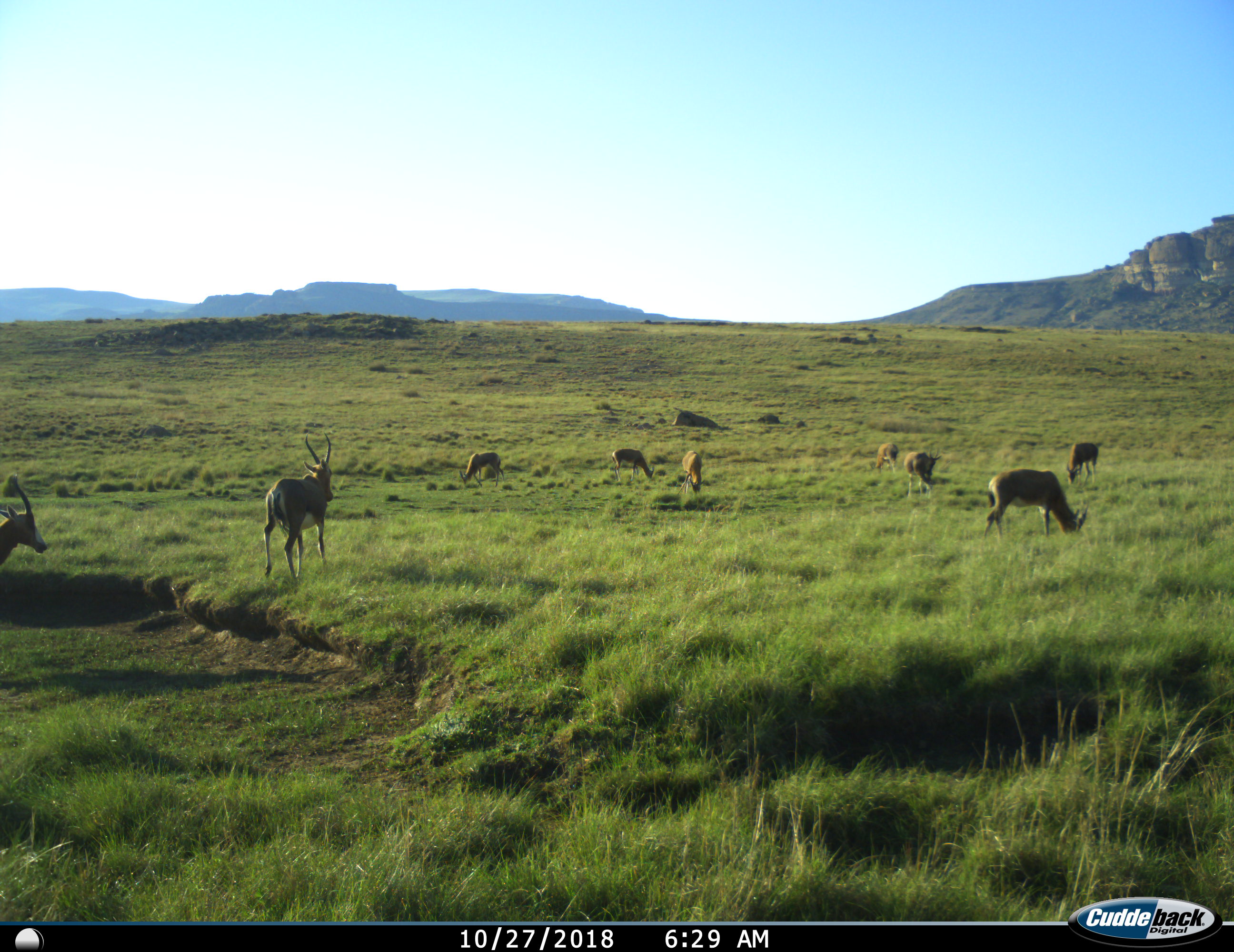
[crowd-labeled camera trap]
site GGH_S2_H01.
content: unidentified animal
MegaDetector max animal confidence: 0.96